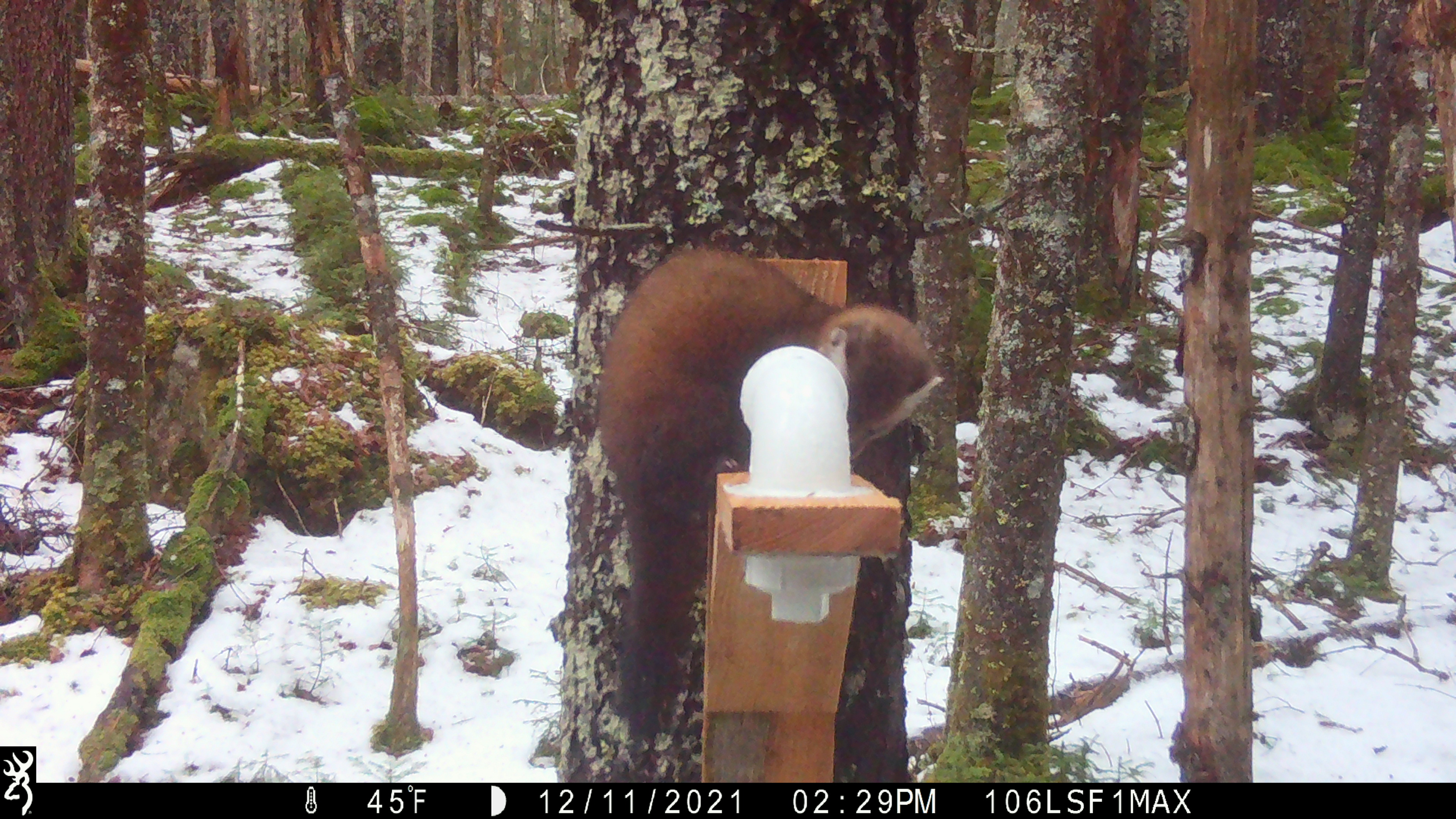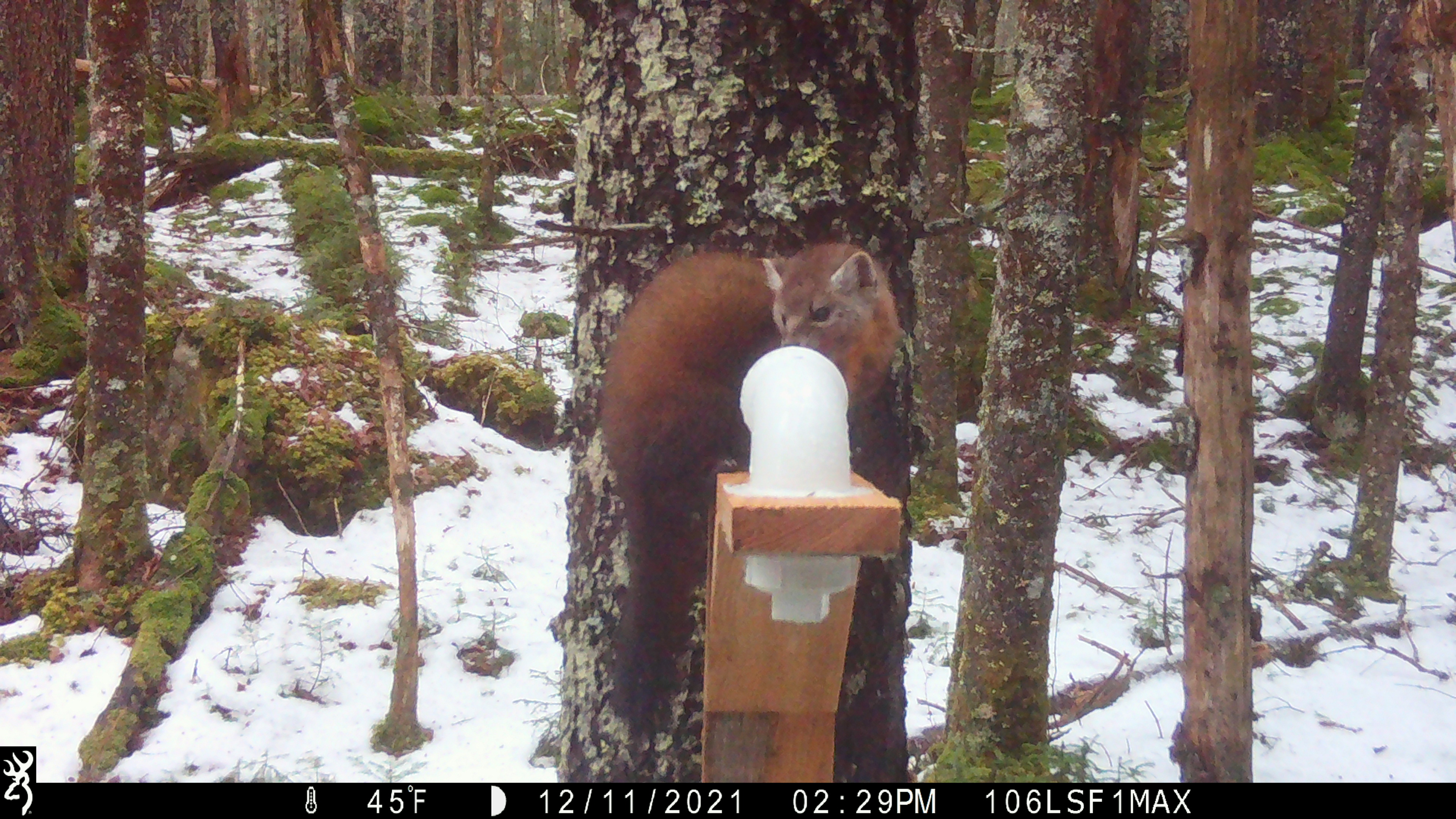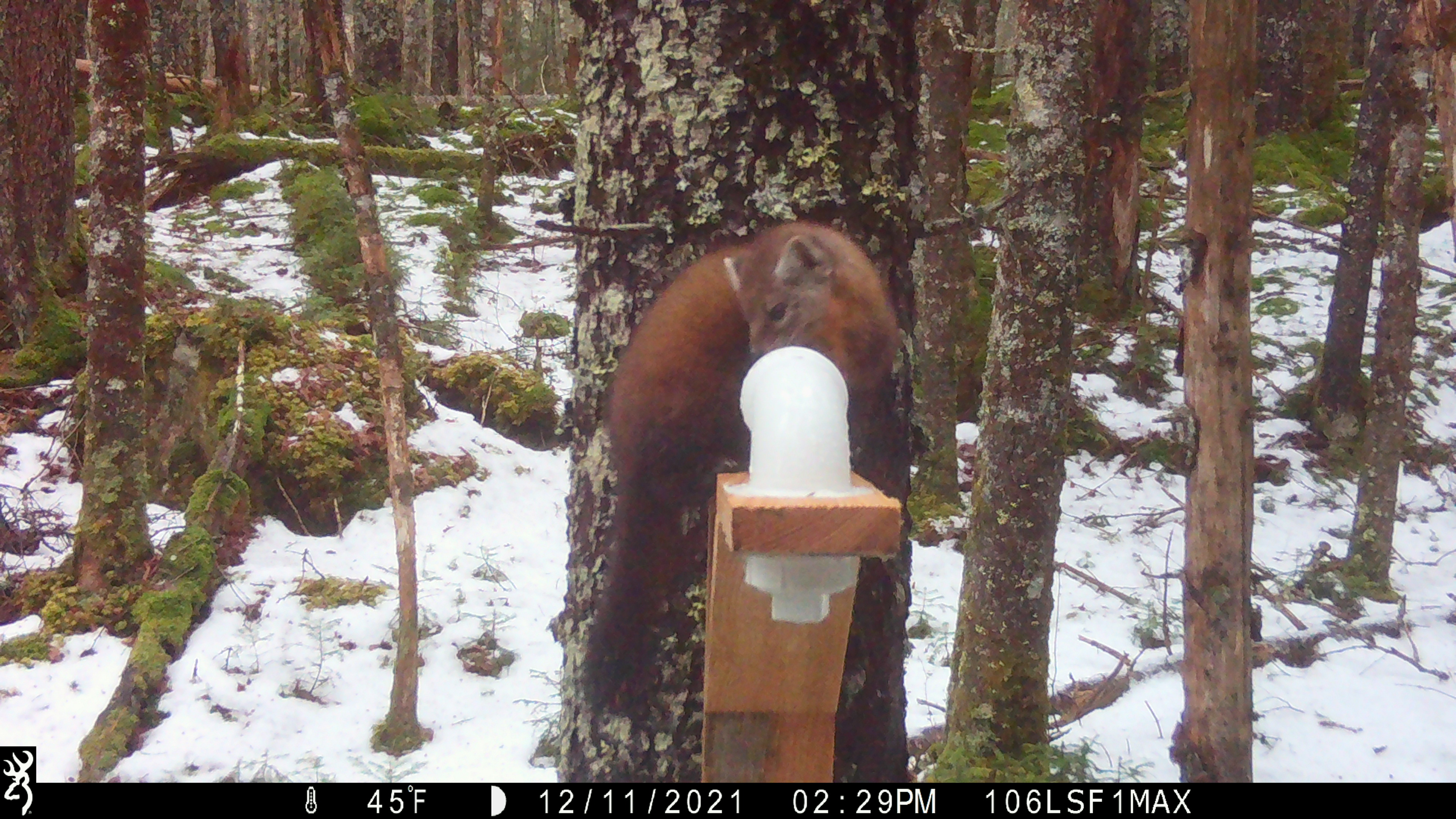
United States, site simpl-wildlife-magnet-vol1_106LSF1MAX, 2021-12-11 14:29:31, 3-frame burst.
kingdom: Animalia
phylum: Chordata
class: Mammalia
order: Carnivora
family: Mustelidae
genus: Martes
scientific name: Martes americana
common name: american marten